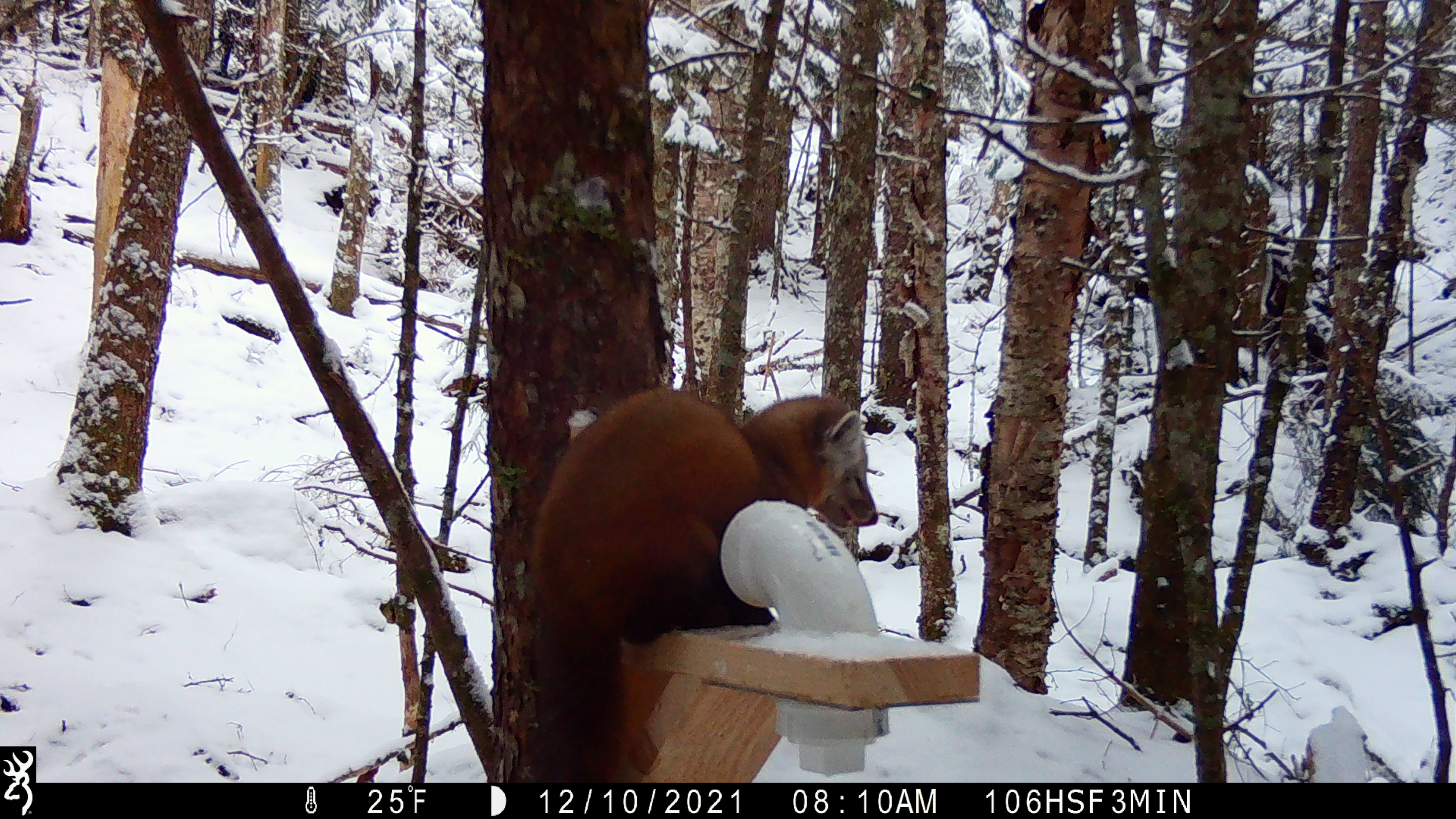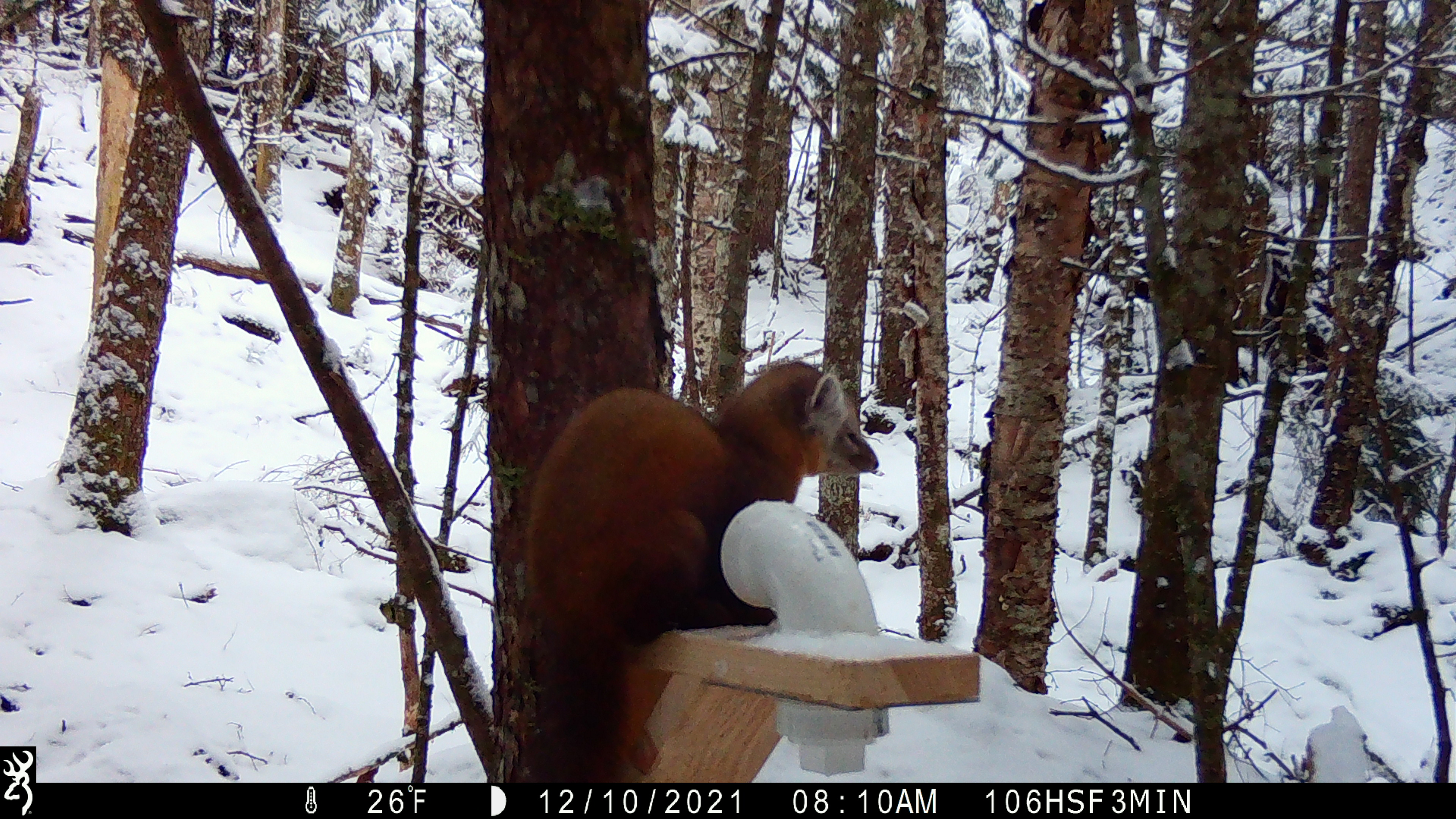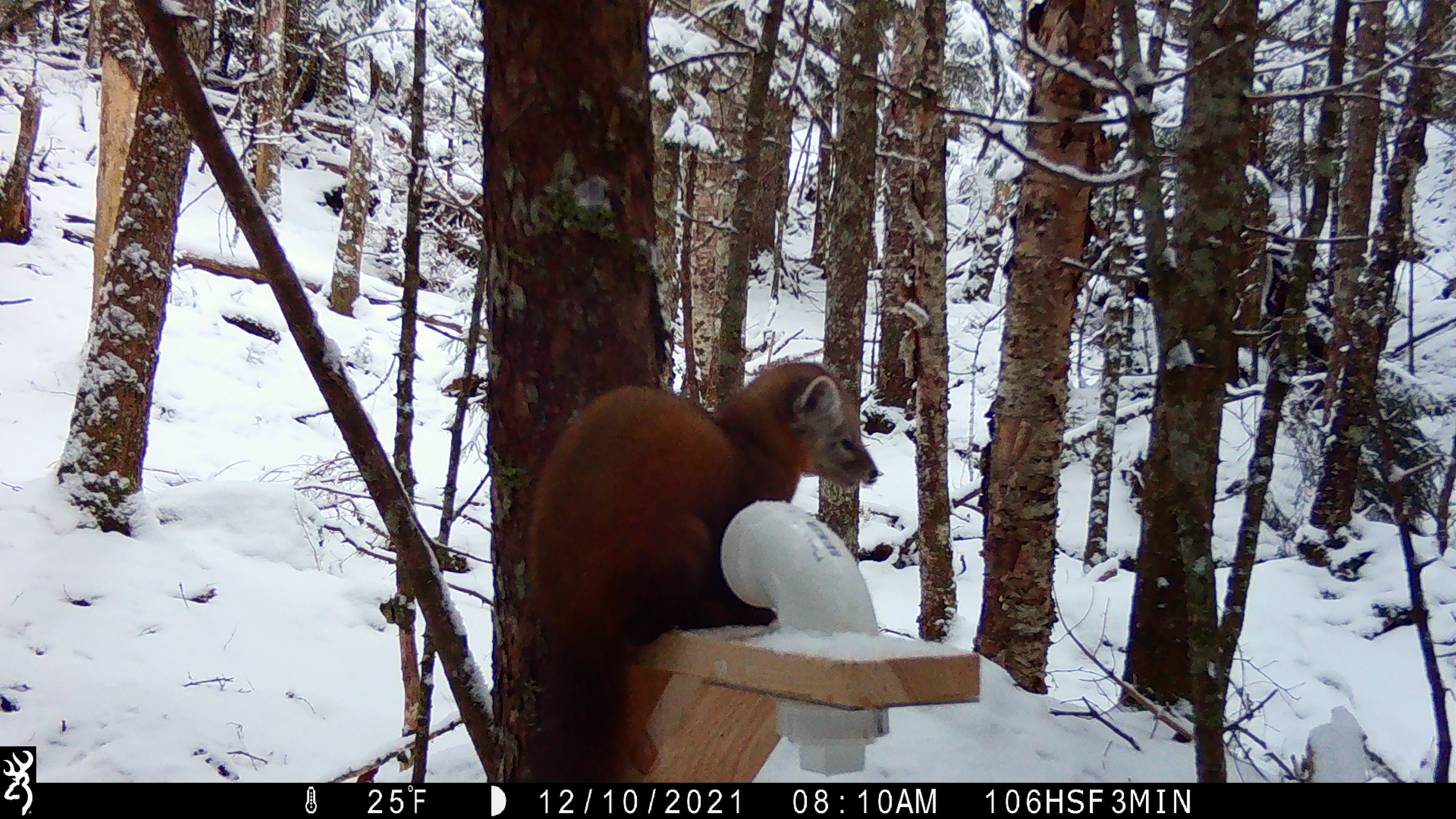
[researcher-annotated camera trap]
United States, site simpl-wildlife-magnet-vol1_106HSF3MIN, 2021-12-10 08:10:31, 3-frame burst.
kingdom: Animalia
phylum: Chordata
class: Mammalia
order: Carnivora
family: Mustelidae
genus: Martes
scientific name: Martes americana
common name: american marten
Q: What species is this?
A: American marten (Martes americana).